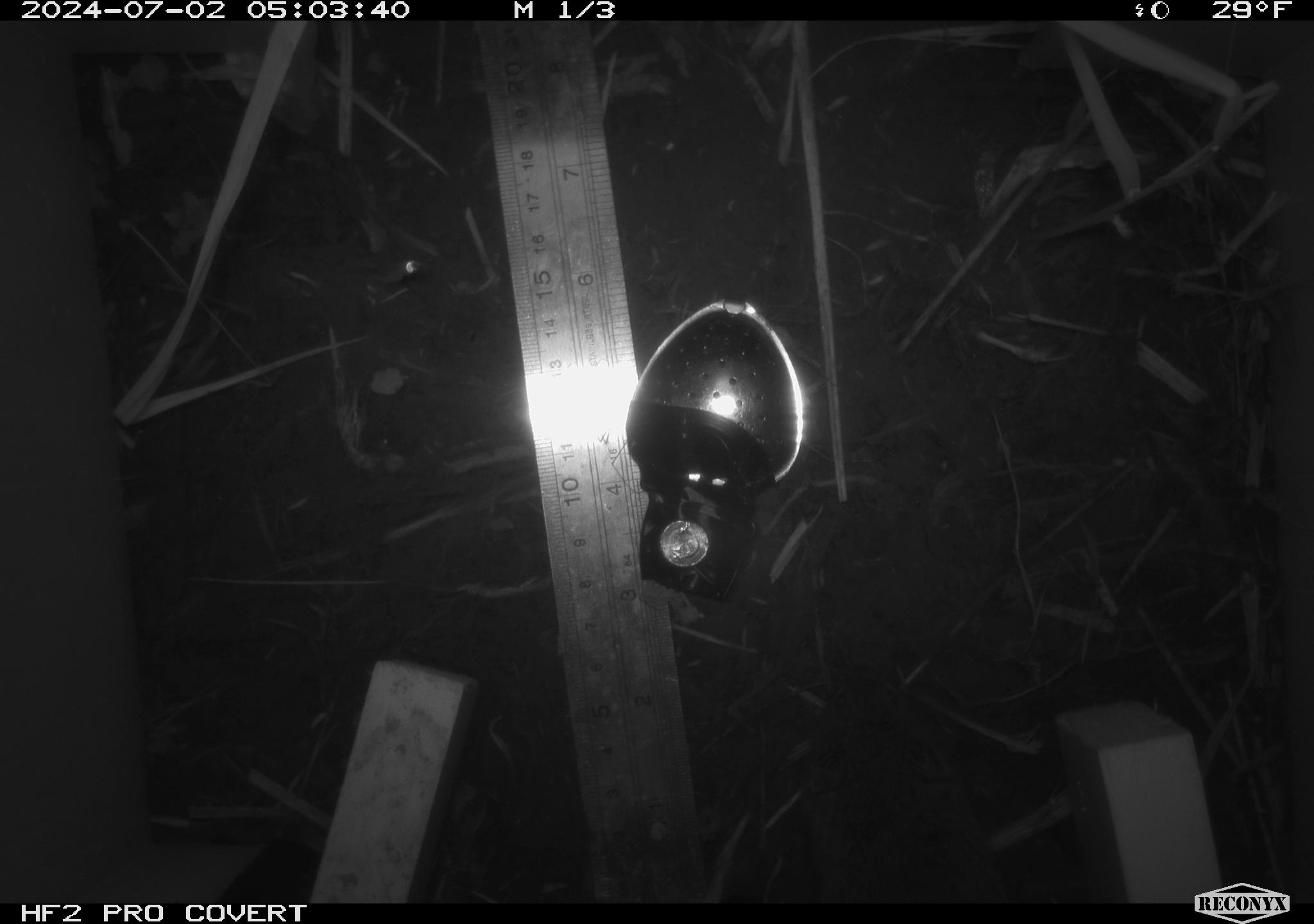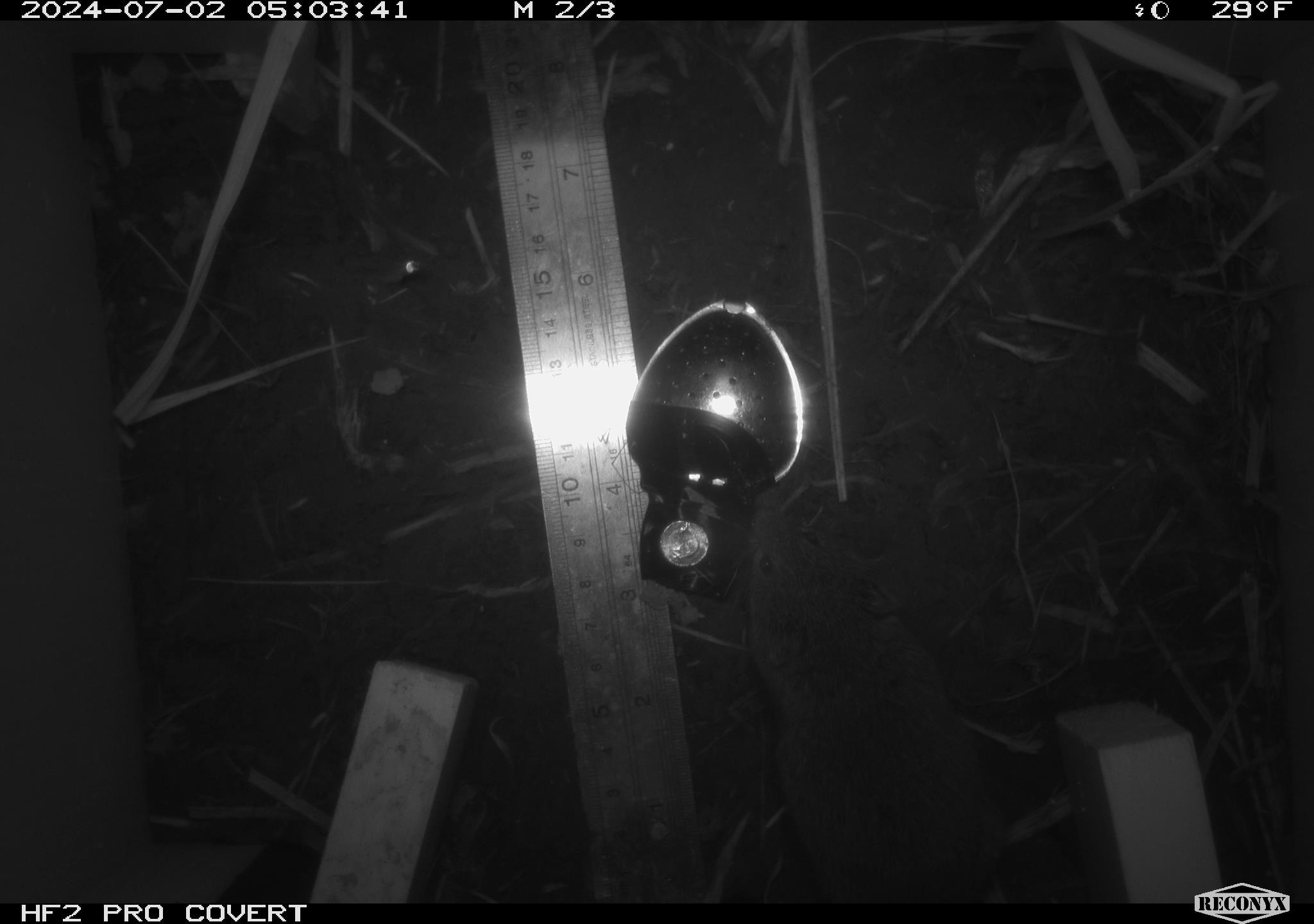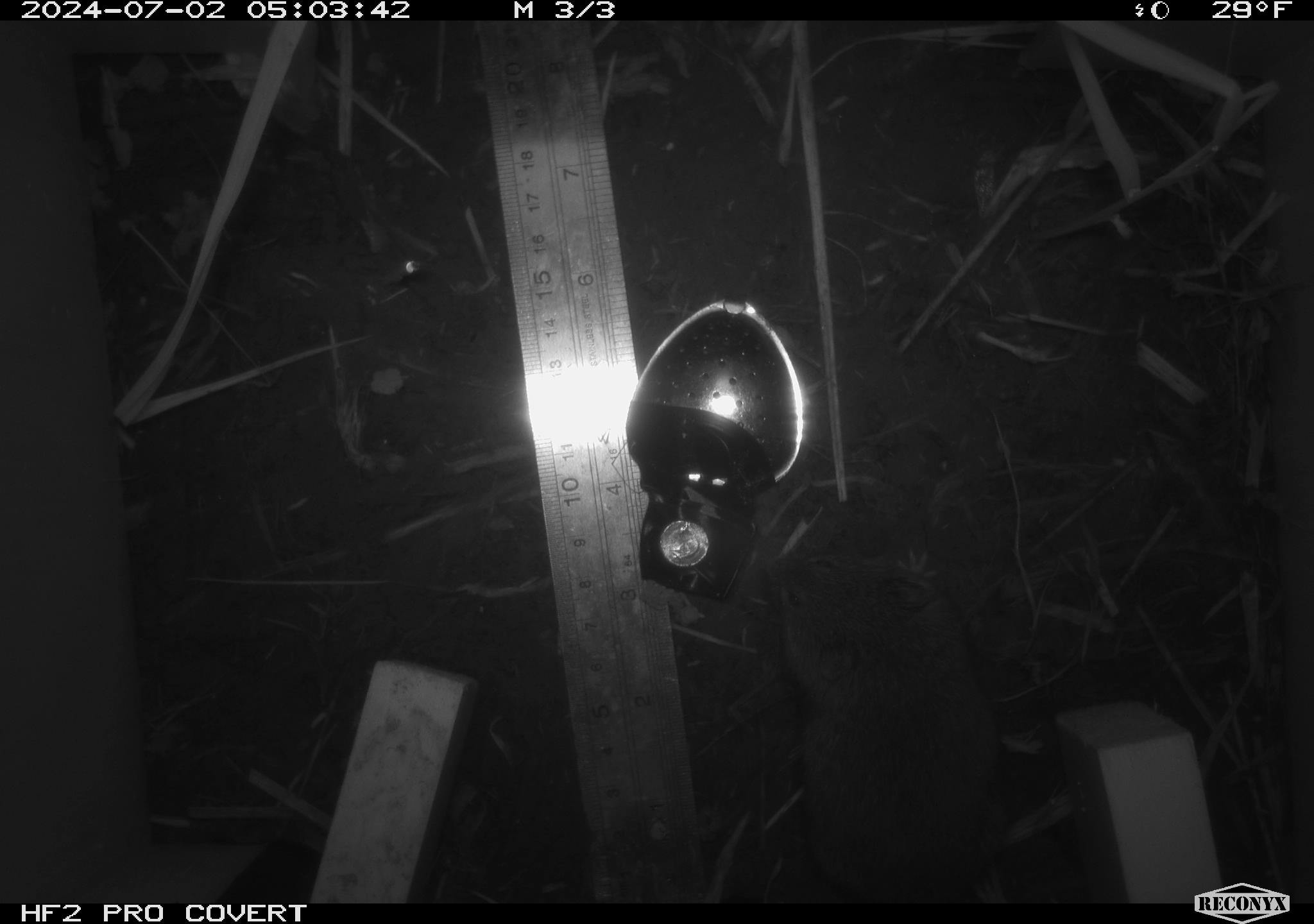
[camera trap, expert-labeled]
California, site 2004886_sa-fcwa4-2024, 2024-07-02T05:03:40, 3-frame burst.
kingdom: Animalia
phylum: Chordata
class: Mammalia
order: Rodentia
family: Cricetidae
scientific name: Arvicolinae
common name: voles, lemmings, and muskrats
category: arvicolinae subfamily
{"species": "arvicolinae subfamily (voles, lemmings, and muskrats) (Arvicolinae)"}